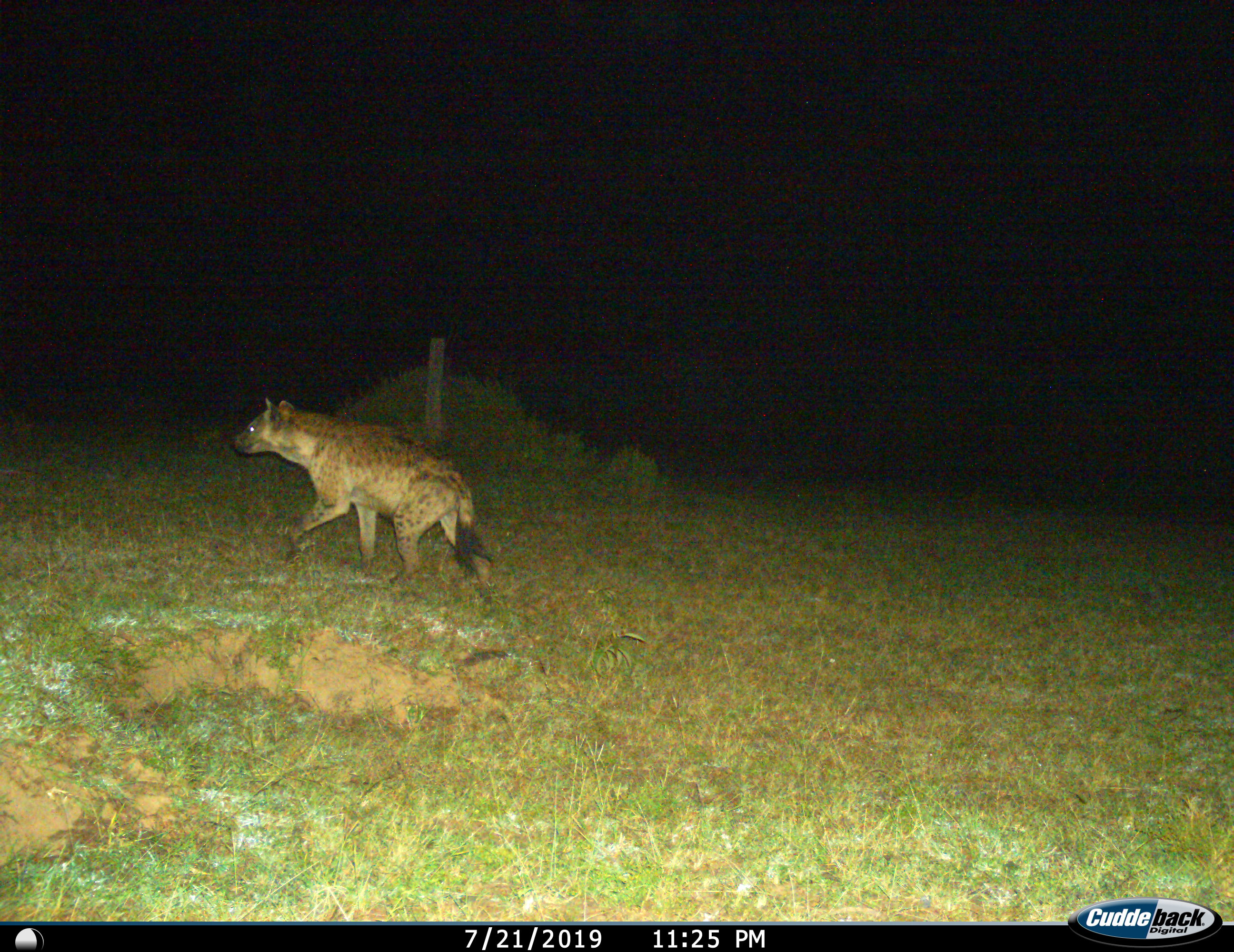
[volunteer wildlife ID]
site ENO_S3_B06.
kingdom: Animalia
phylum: Chordata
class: Mammalia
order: Carnivora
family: Hyaenidae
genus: Crocuta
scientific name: Crocuta crocuta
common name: spotted hyena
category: hyenaspotted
Hyenaspotted (spotted hyena) (Crocuta crocuta), count 1. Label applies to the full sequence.